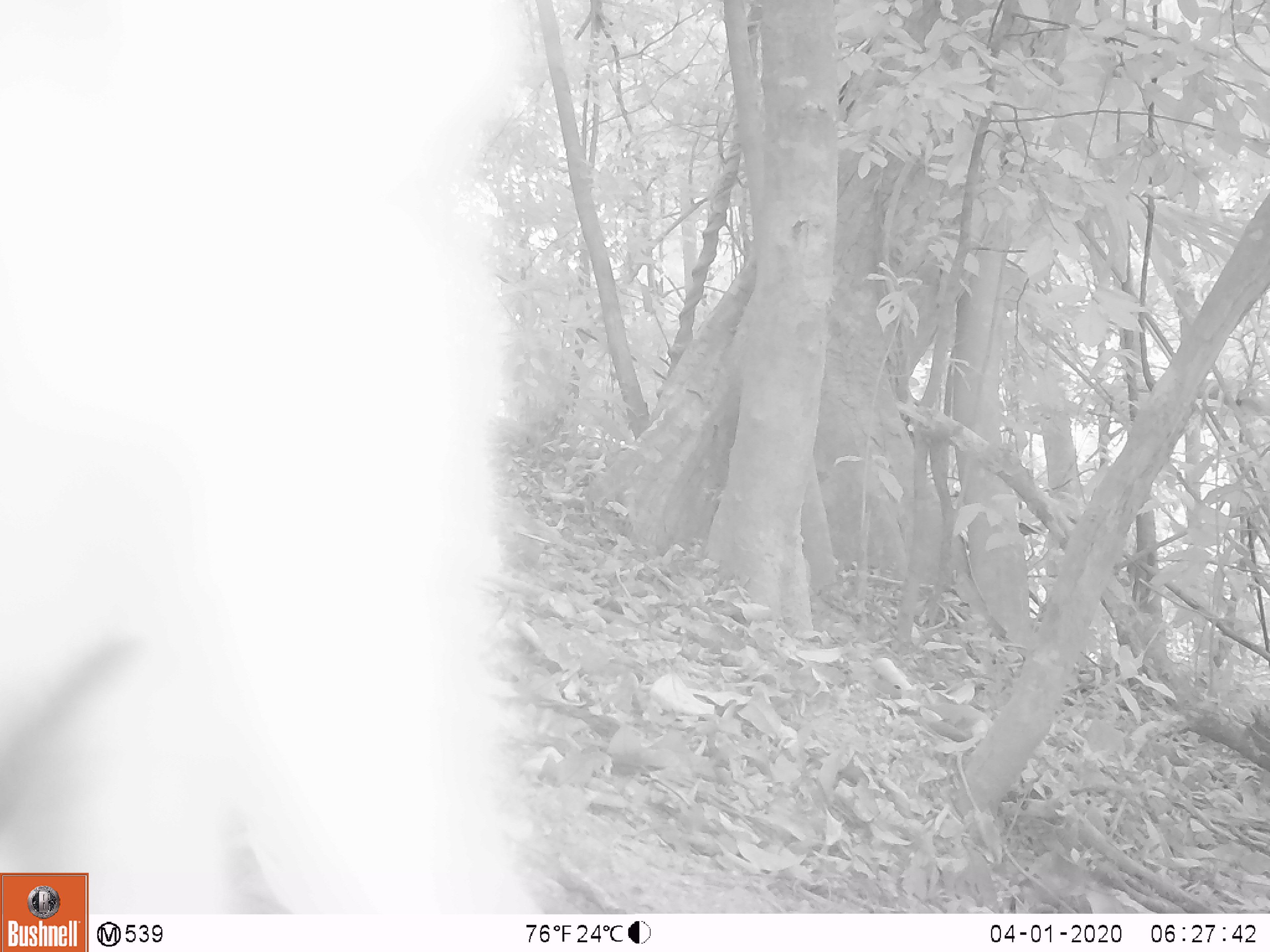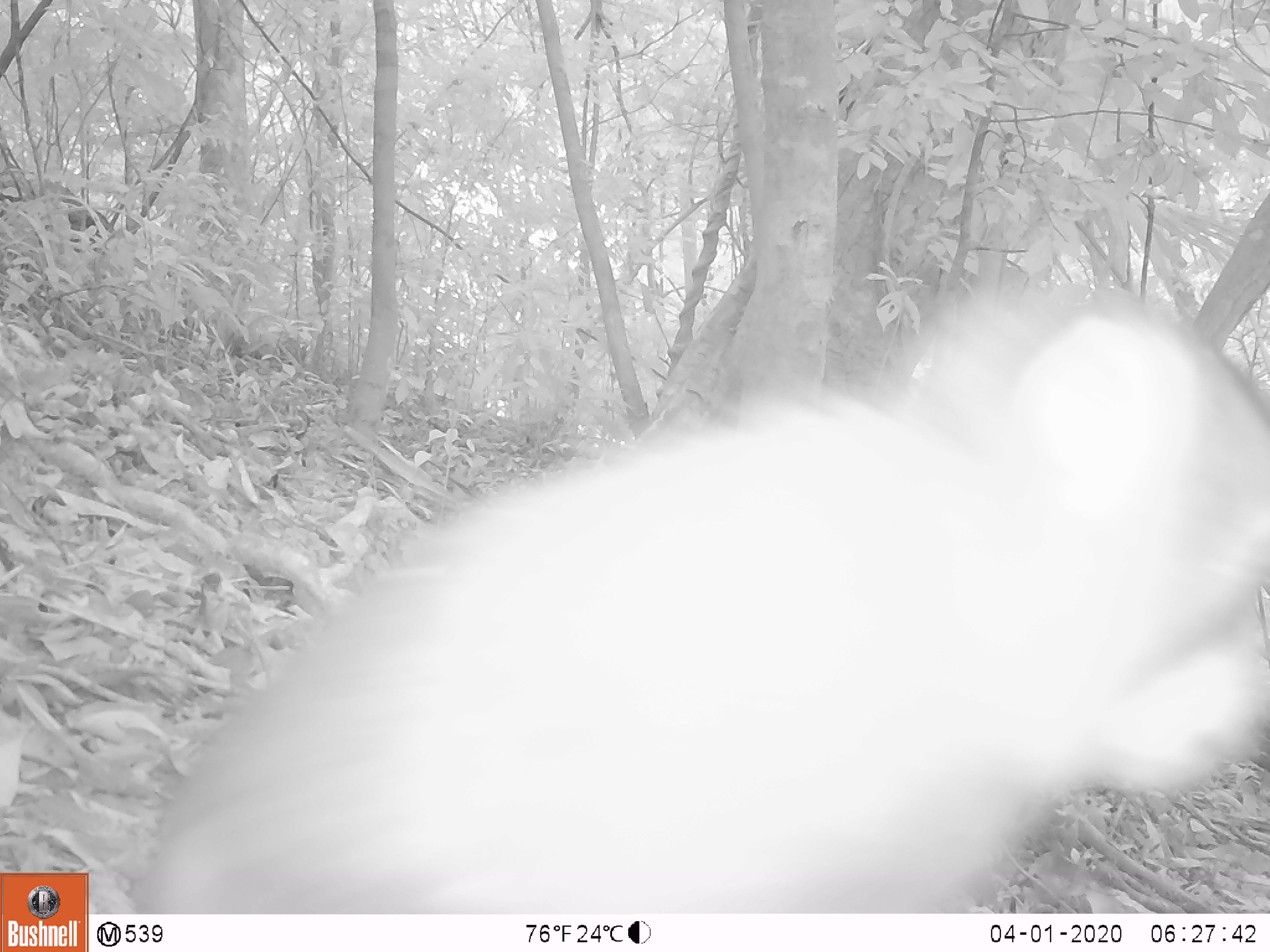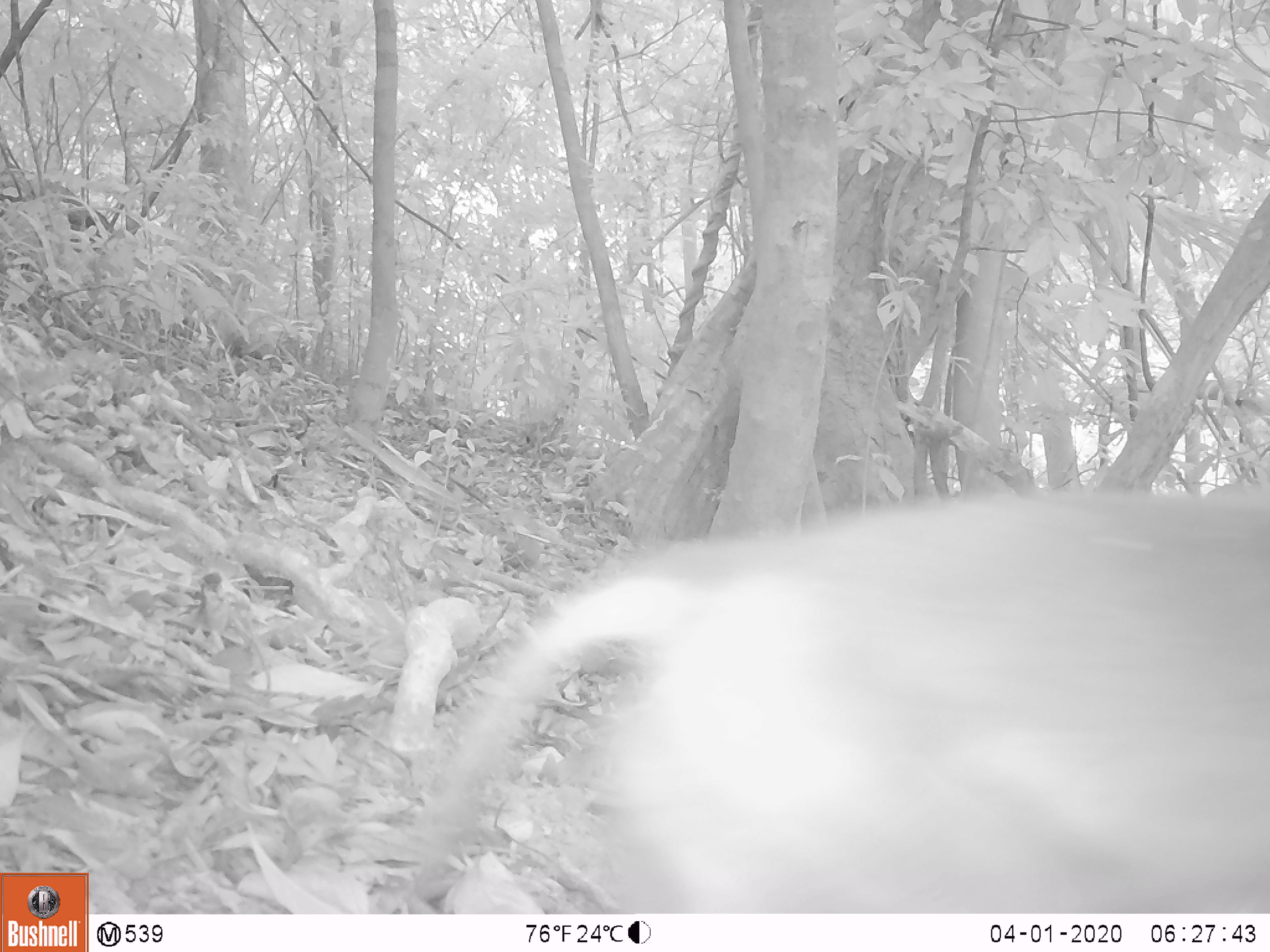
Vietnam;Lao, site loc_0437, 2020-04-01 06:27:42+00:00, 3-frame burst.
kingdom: Animalia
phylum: Chordata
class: Mammalia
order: Primates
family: Cercopithecidae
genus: Macaca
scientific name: Macaca nemestrina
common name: pig-tailed macaque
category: pig tailed macaque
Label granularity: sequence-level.